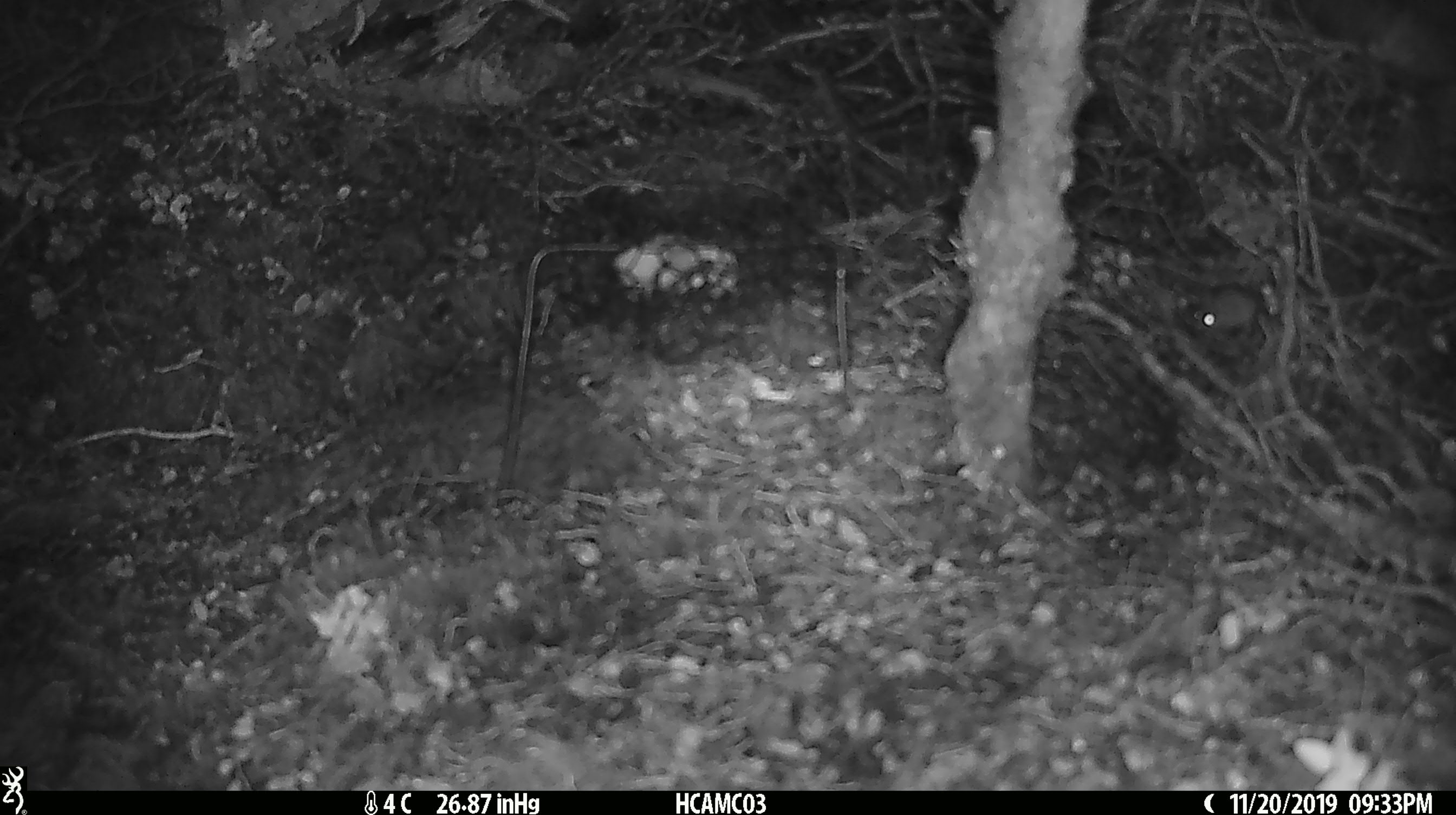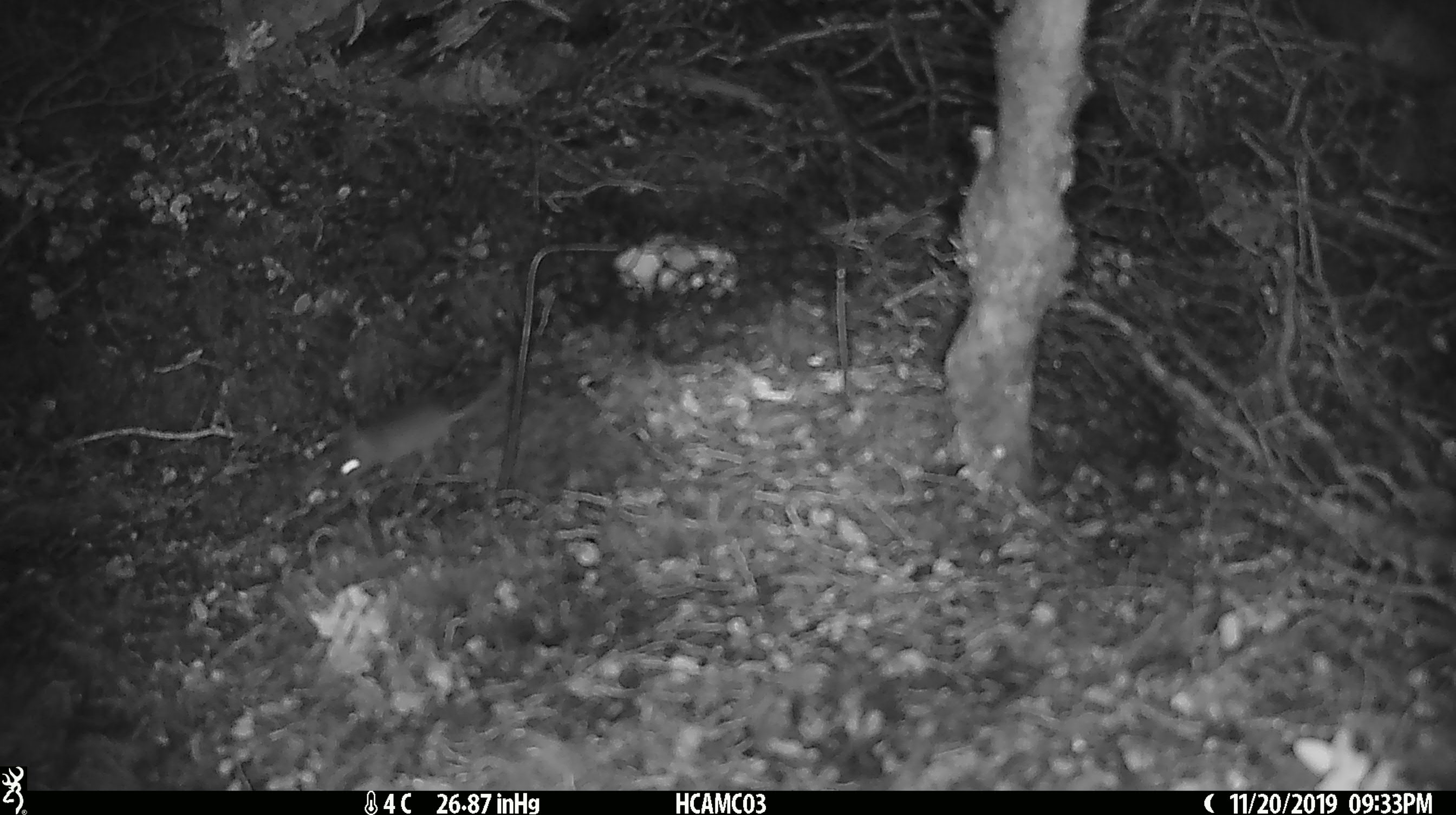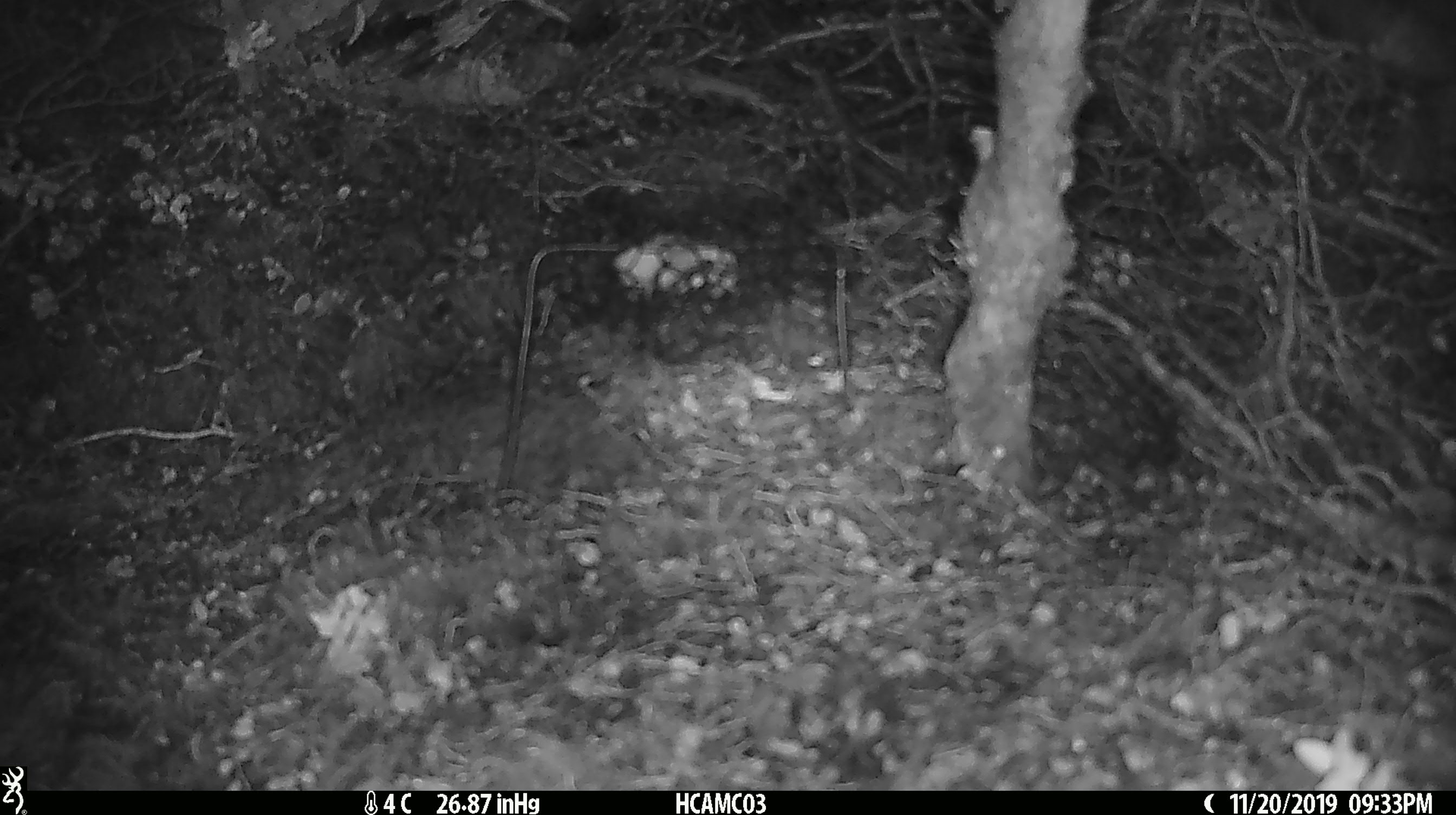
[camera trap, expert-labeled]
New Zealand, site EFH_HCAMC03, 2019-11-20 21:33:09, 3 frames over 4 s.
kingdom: Animalia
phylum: Chordata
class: Mammalia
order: Rodentia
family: Muridae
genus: Mus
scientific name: Mus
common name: mouse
Mouse (Mus).